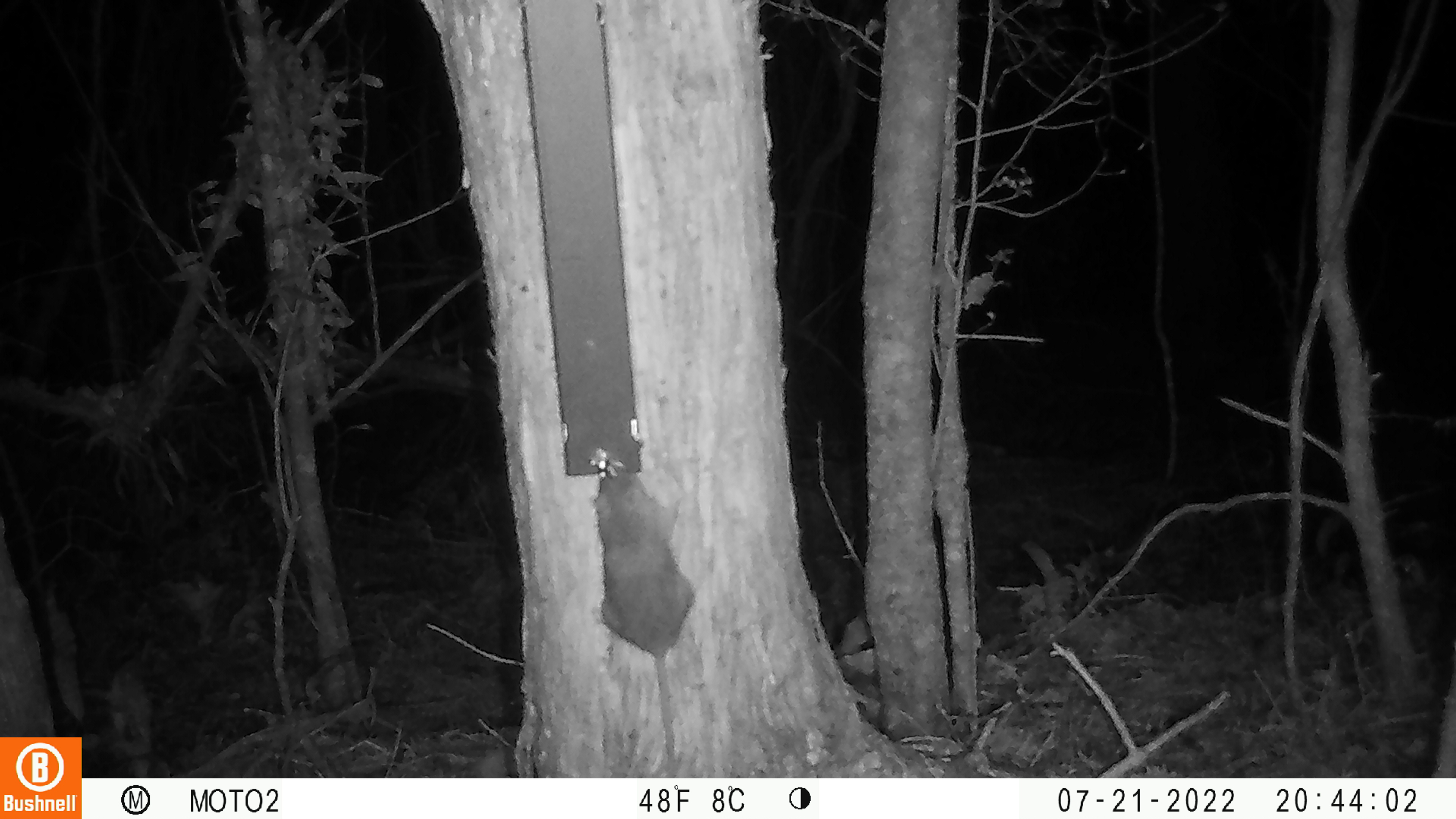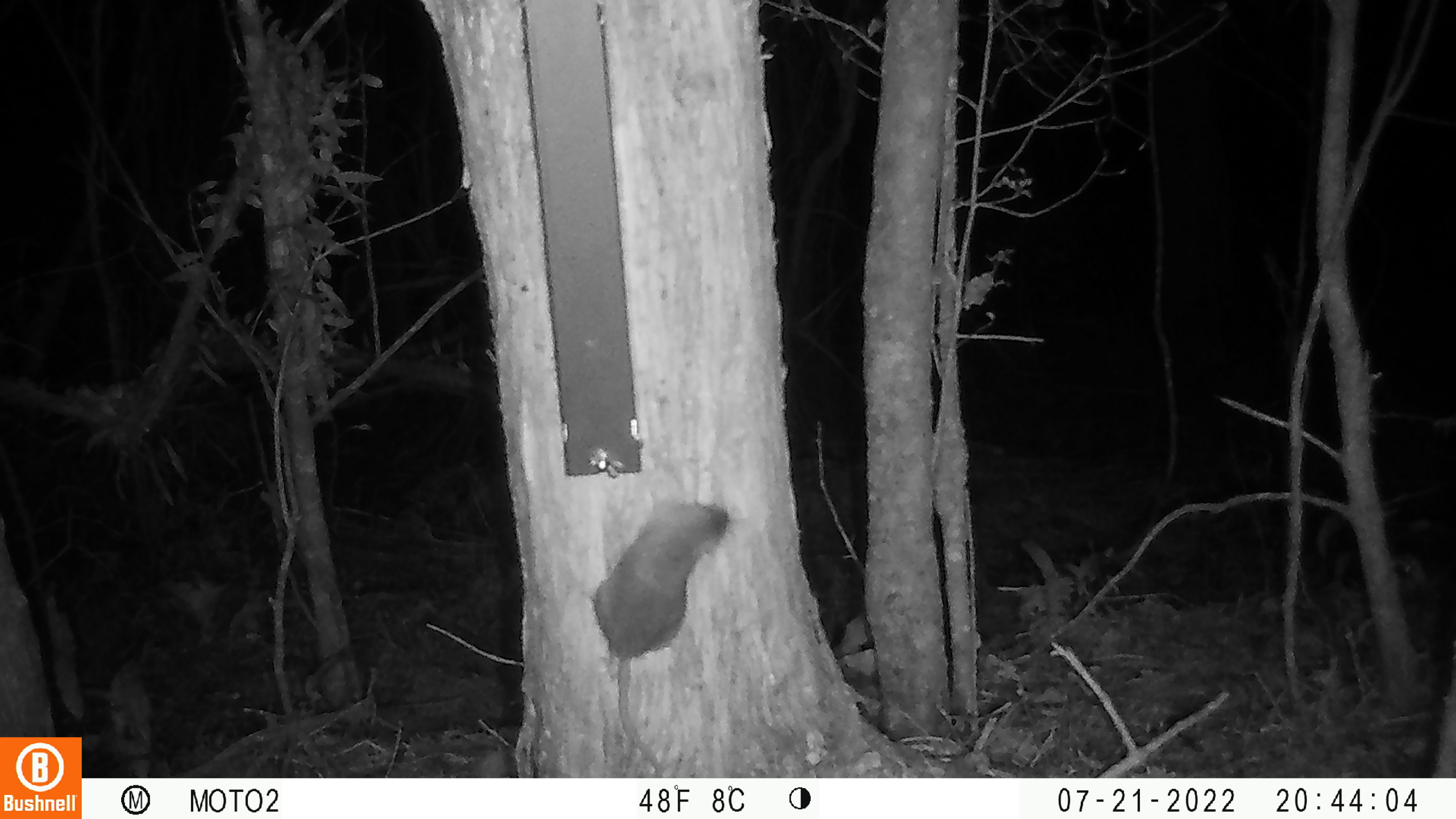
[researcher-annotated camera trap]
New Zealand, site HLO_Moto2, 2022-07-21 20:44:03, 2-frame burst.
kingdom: Animalia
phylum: Chordata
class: Mammalia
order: Rodentia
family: Muridae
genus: Rattus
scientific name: Rattus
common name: rat